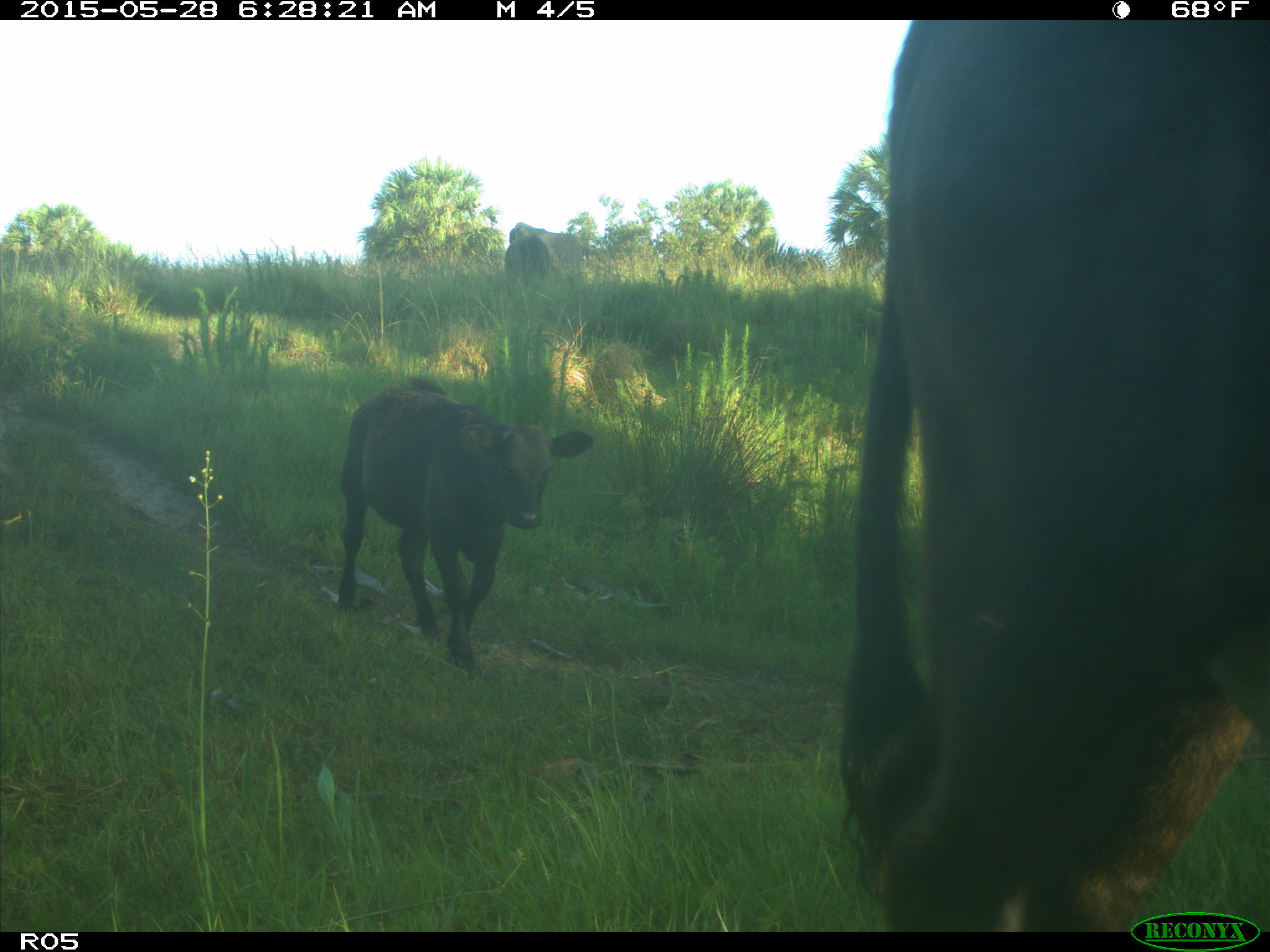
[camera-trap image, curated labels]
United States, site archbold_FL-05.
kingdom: Animalia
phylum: Chordata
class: Mammalia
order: Artiodactyla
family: Bovidae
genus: Bos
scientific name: Bos taurus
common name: domestic cow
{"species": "Bos taurus (domestic cow)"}